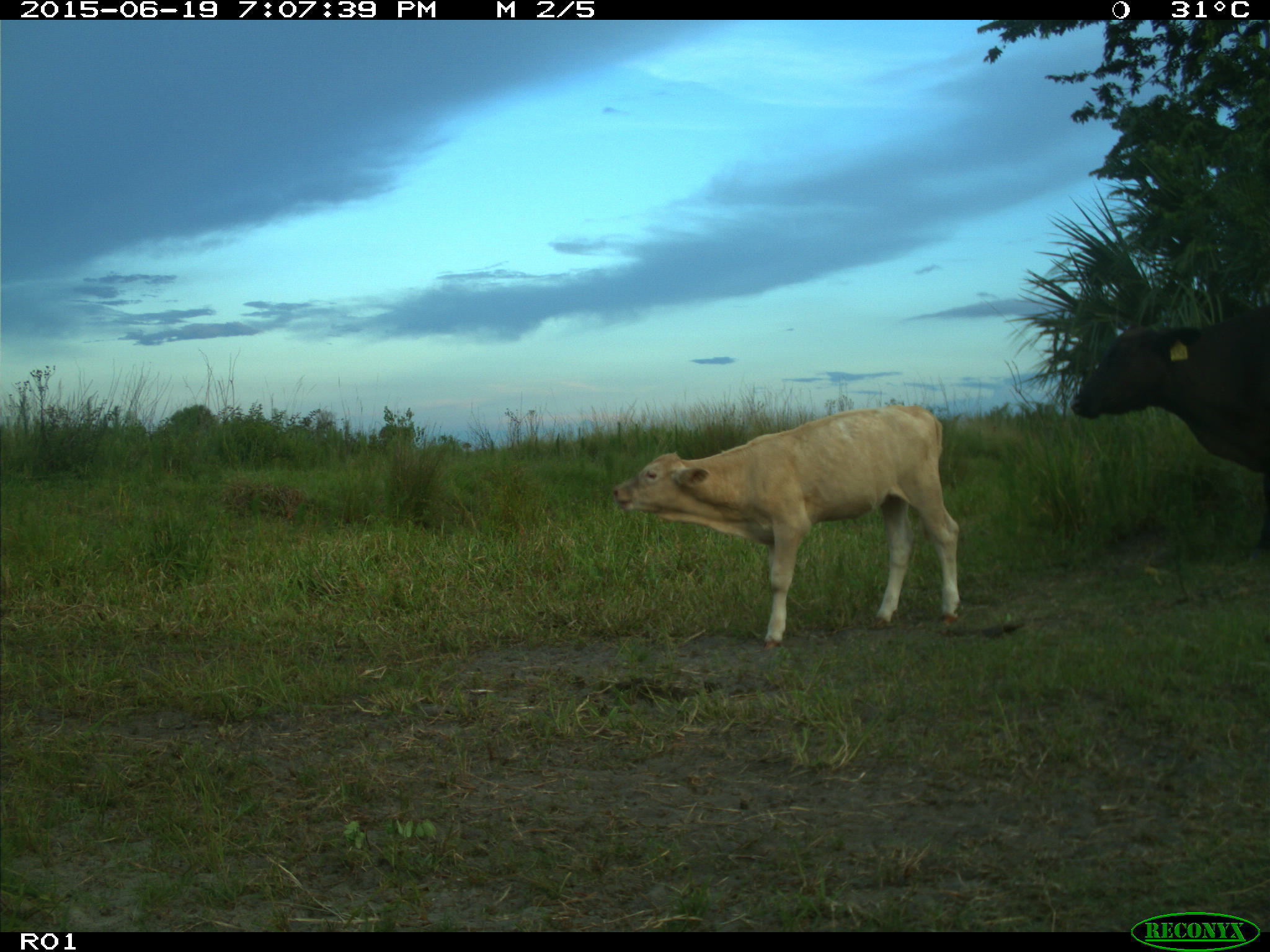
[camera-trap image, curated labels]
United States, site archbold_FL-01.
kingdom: Animalia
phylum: Chordata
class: Mammalia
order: Artiodactyla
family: Bovidae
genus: Bos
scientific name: Bos taurus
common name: domestic cow